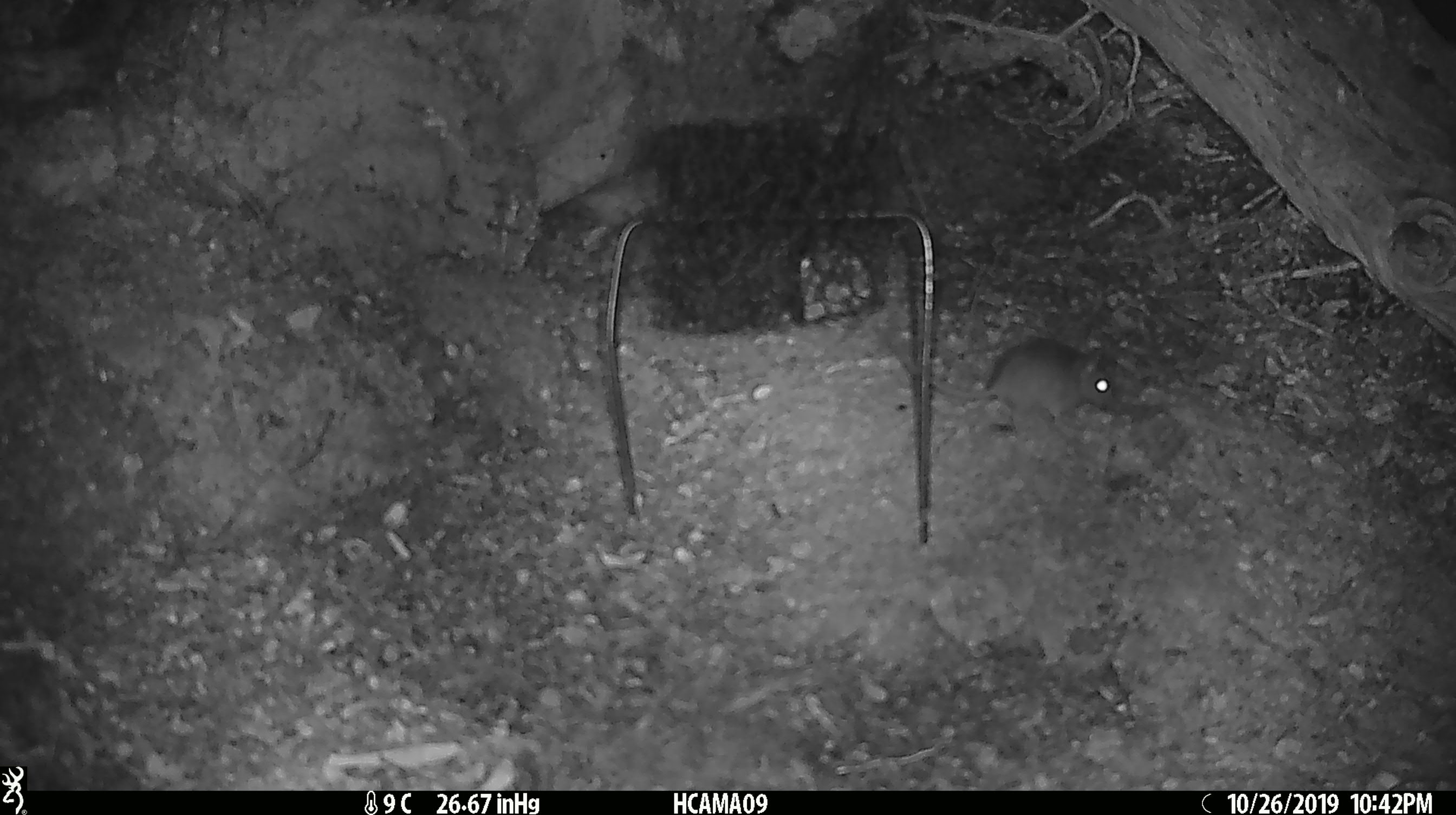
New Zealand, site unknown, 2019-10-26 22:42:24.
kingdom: Animalia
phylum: Chordata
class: Mammalia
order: Rodentia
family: Muridae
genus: Mus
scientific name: Mus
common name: mouse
Mouse (Mus).